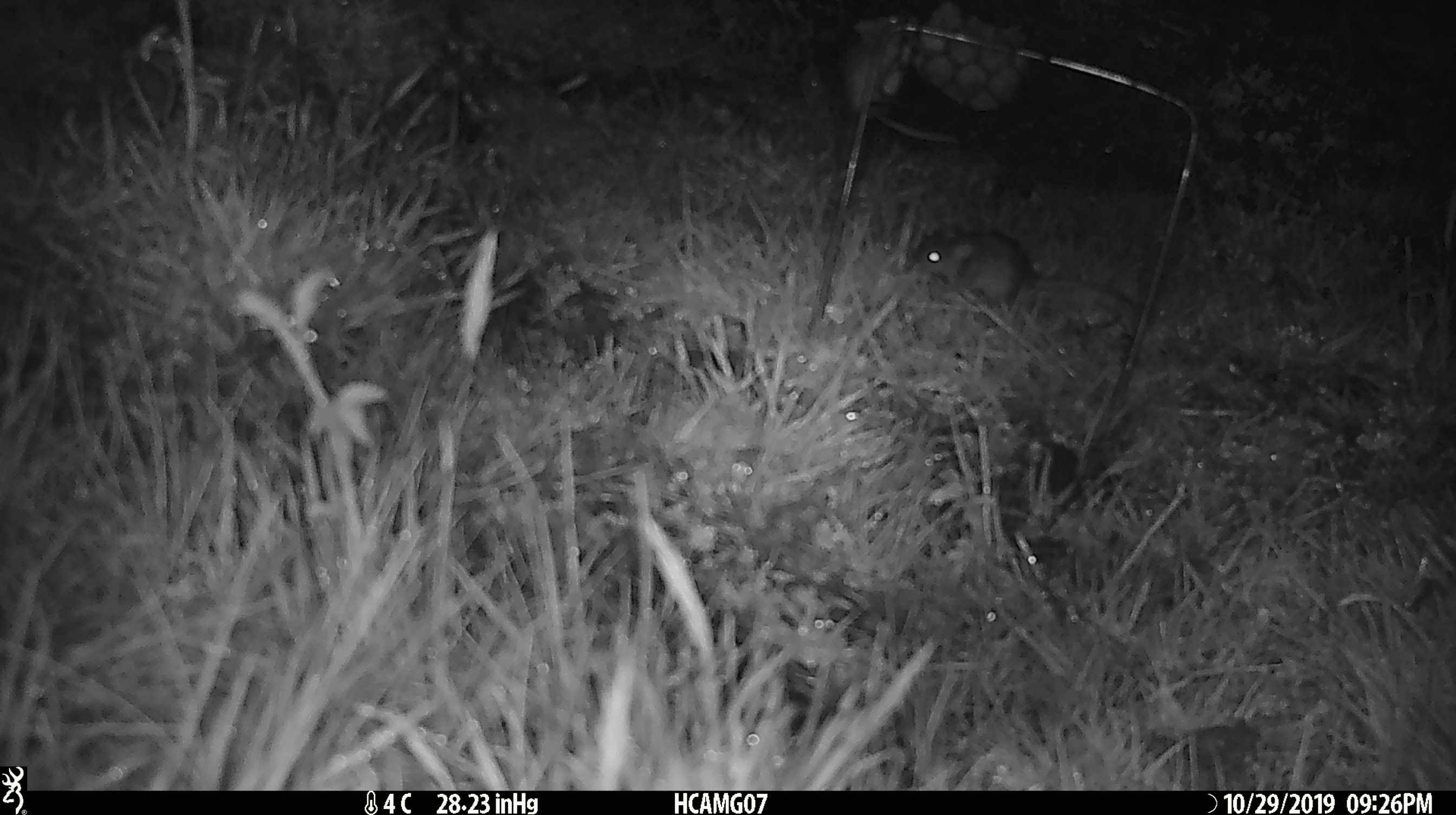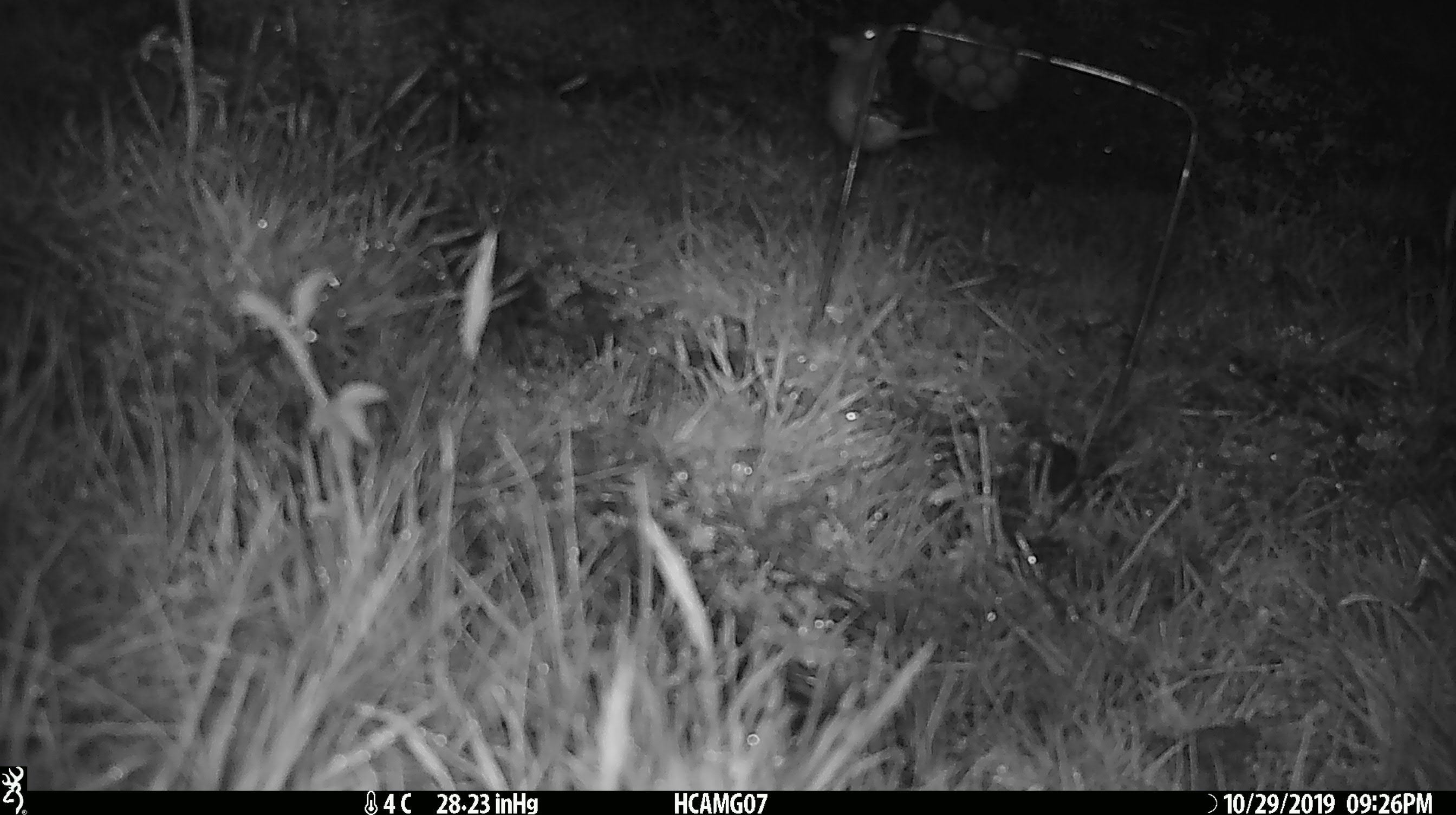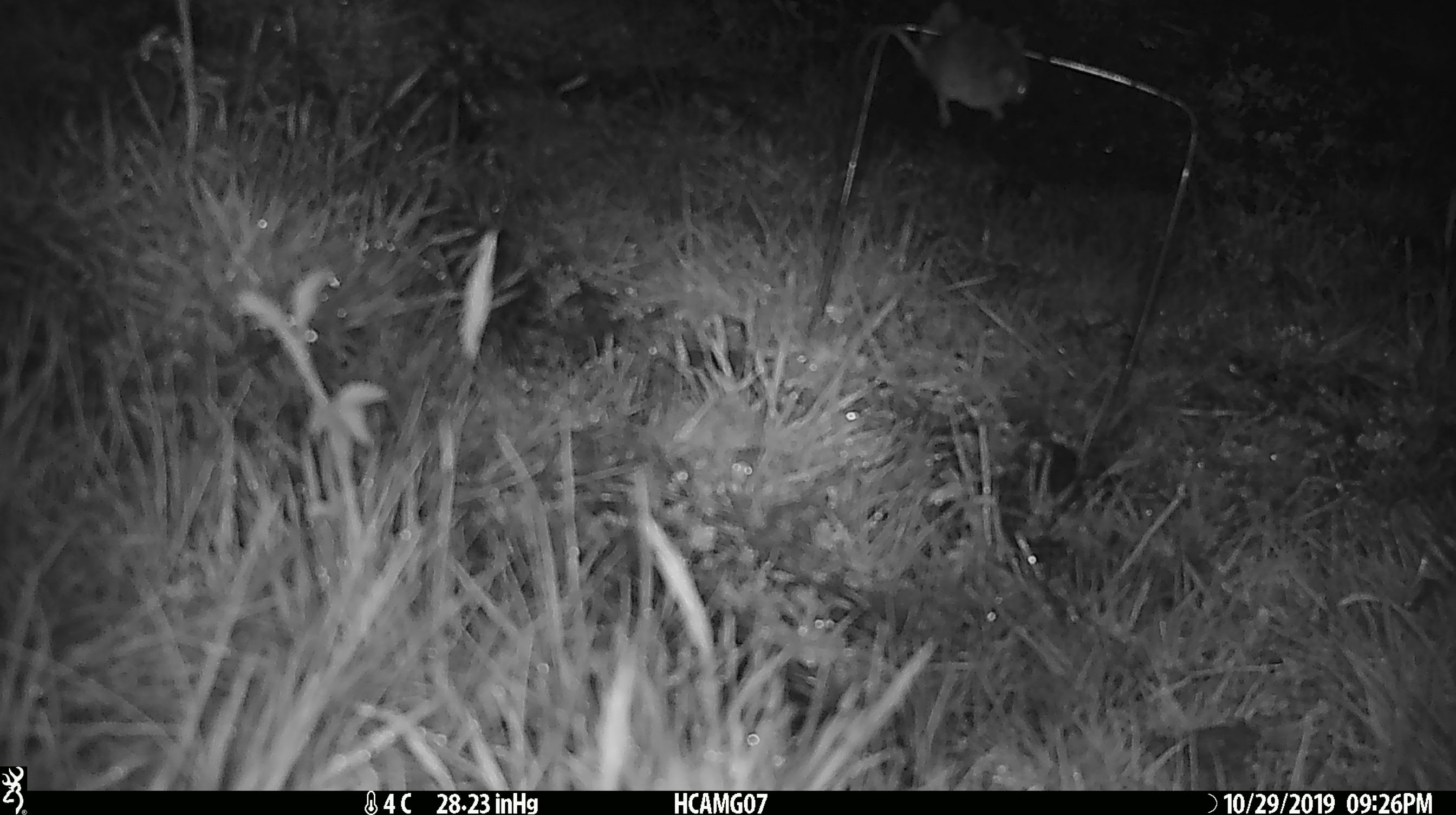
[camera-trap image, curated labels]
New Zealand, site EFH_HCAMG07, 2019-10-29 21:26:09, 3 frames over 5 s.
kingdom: Animalia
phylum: Chordata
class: Mammalia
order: Rodentia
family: Muridae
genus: Mus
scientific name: Mus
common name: mouse